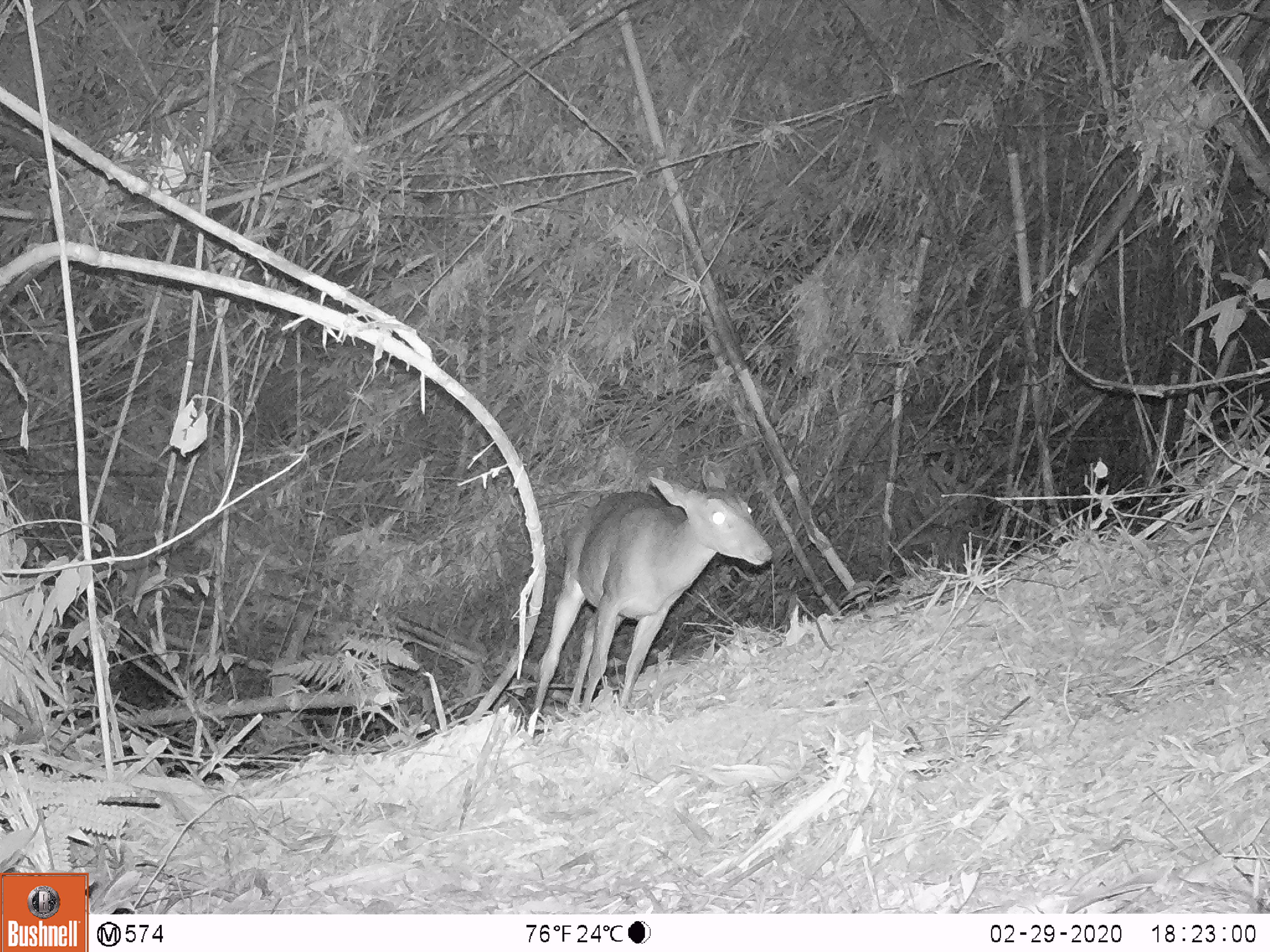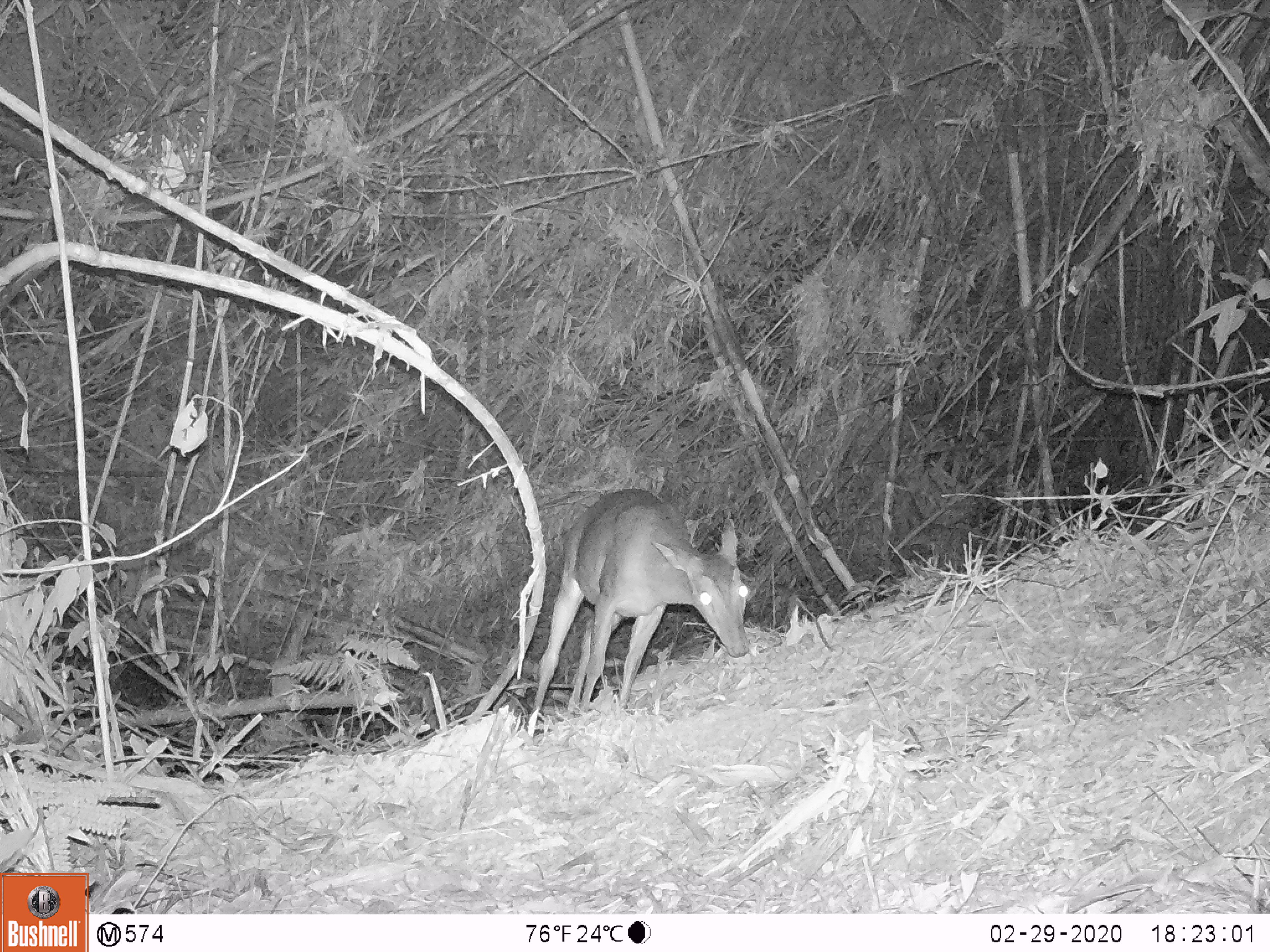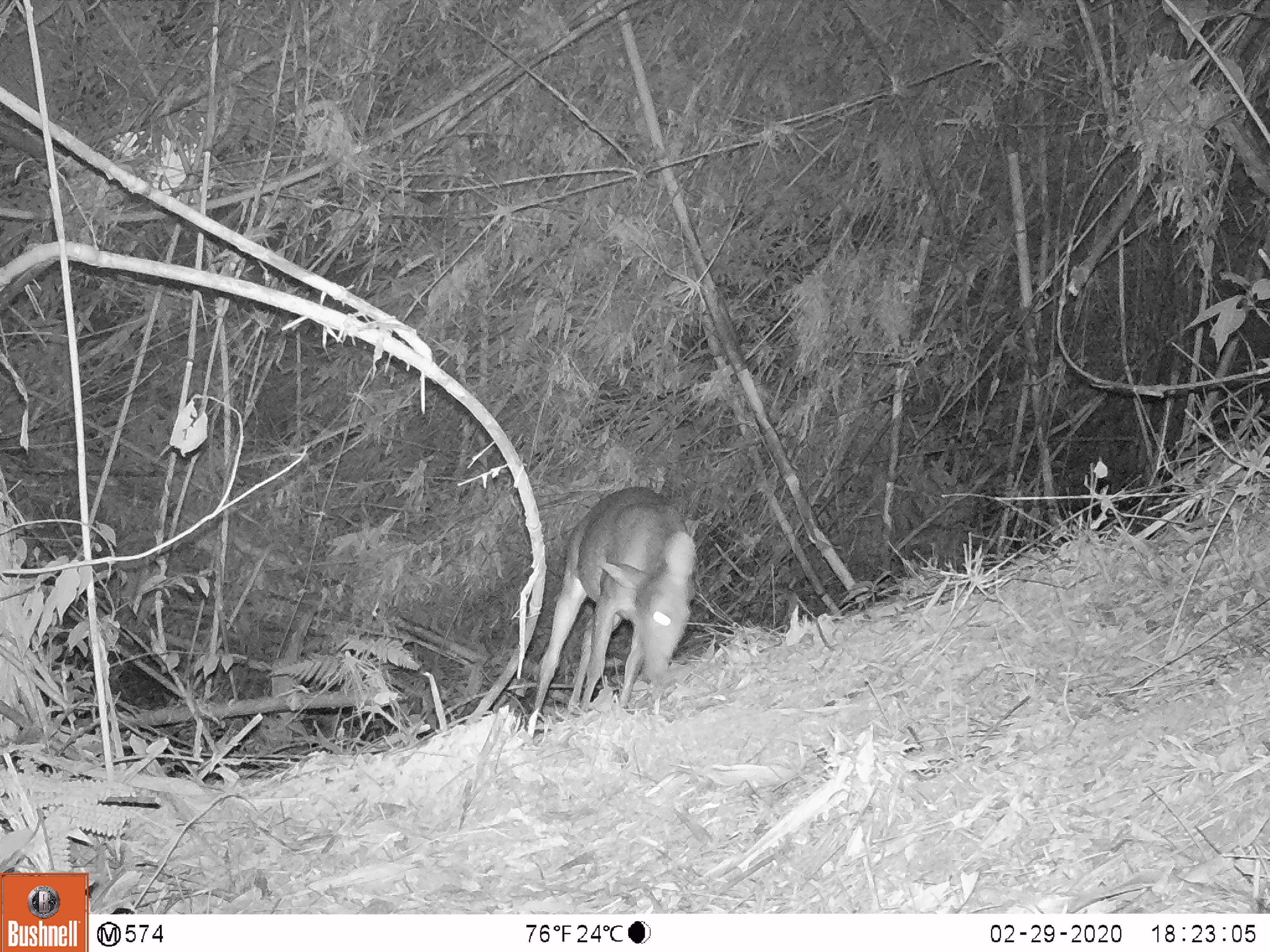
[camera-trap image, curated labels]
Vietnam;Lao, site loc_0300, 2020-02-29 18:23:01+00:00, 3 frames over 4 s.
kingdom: Animalia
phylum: Chordata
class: Mammalia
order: Artiodactyla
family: Cervidae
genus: Muntiacus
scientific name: Muntiacus vuquangensis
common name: large-antlered muntjac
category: large antlered muntjac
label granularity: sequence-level